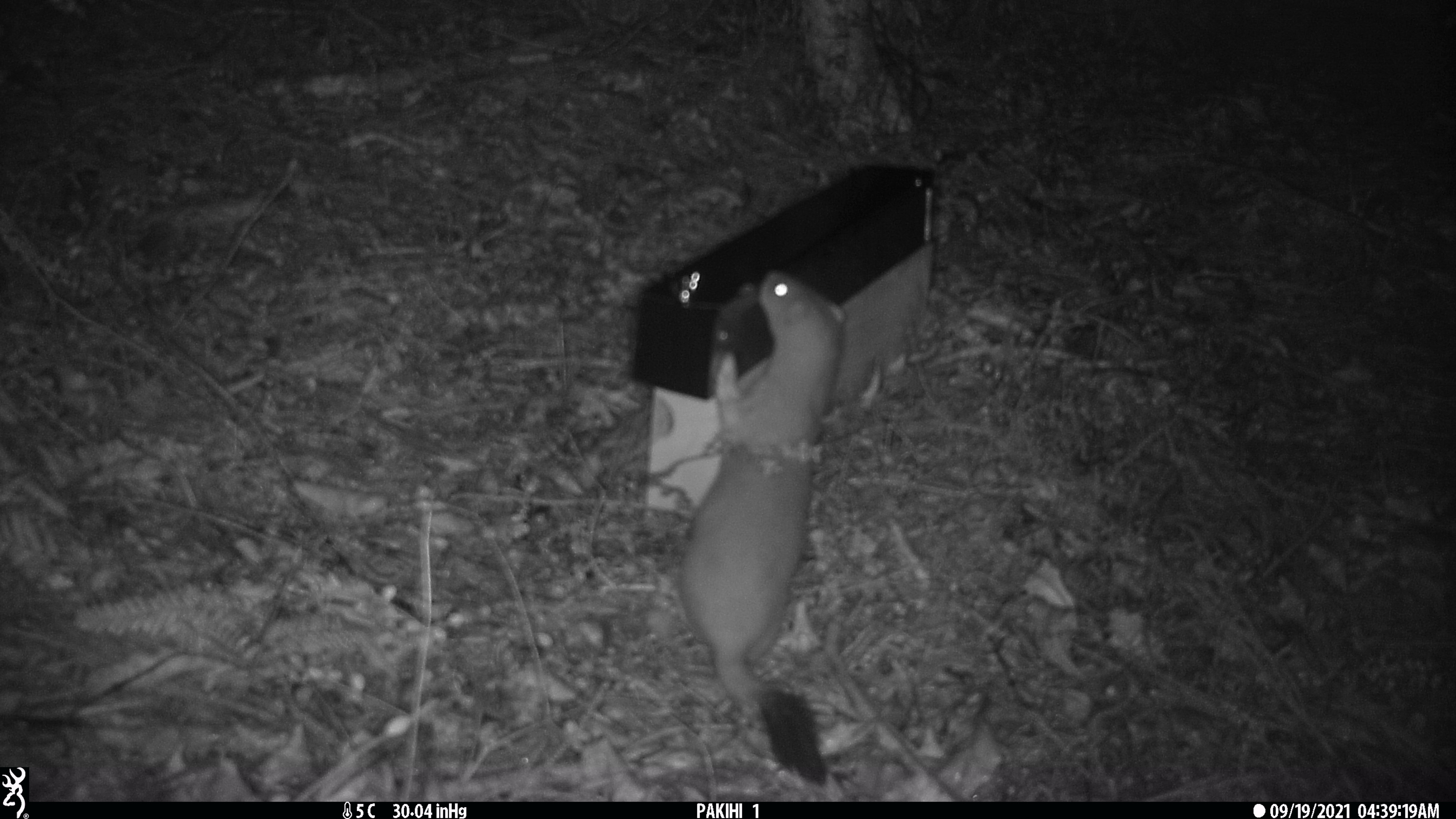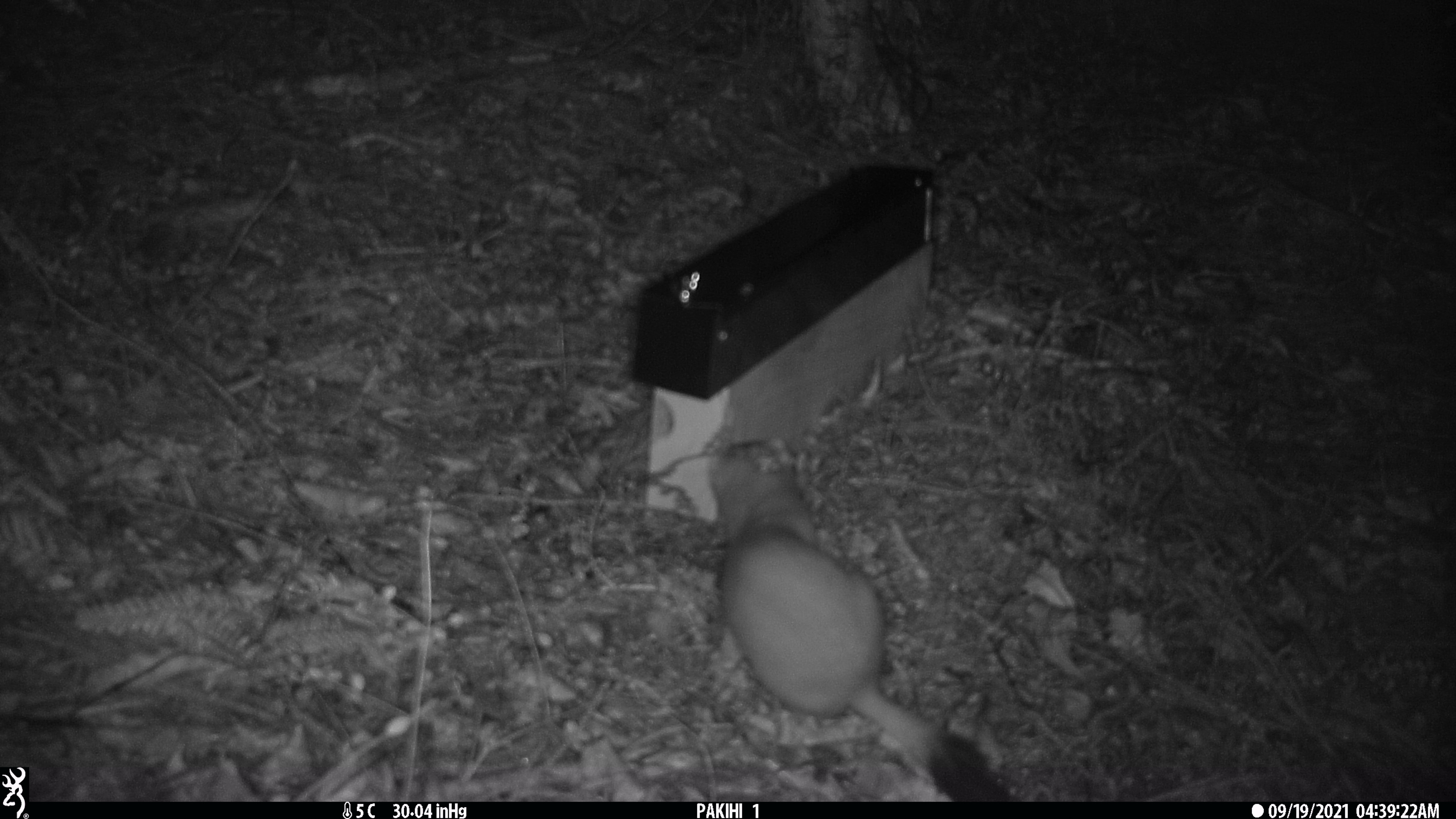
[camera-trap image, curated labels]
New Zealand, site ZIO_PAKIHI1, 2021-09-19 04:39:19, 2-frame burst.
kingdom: Animalia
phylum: Chordata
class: Mammalia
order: Carnivora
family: Mustelidae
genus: Mustela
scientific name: Mustela erminea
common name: stoat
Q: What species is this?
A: Stoat (Mustela erminea).